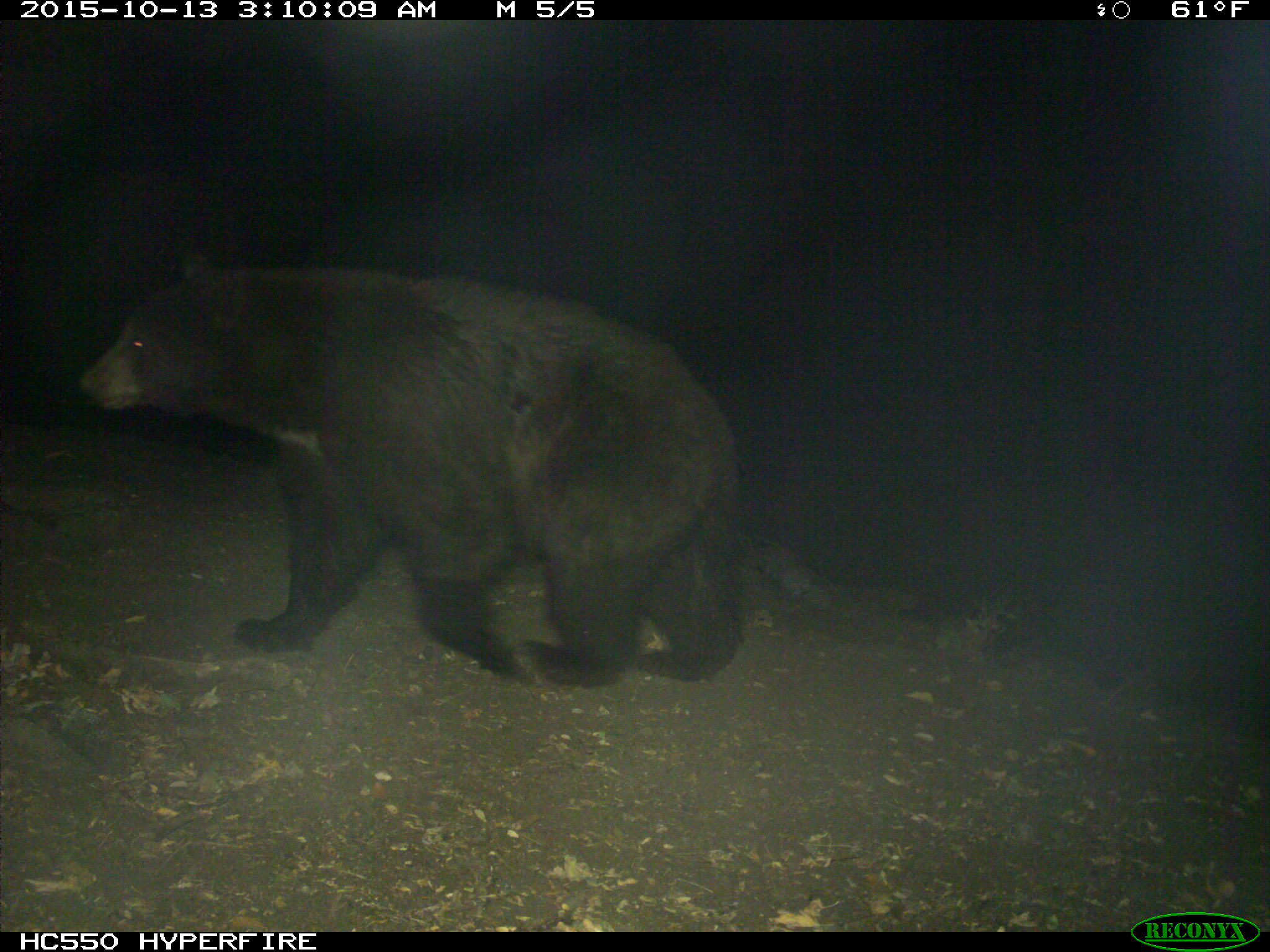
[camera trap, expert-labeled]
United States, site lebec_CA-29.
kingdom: Animalia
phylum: Chordata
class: Mammalia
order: Carnivora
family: Ursidae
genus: Ursus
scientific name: Ursus americanus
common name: american black bear